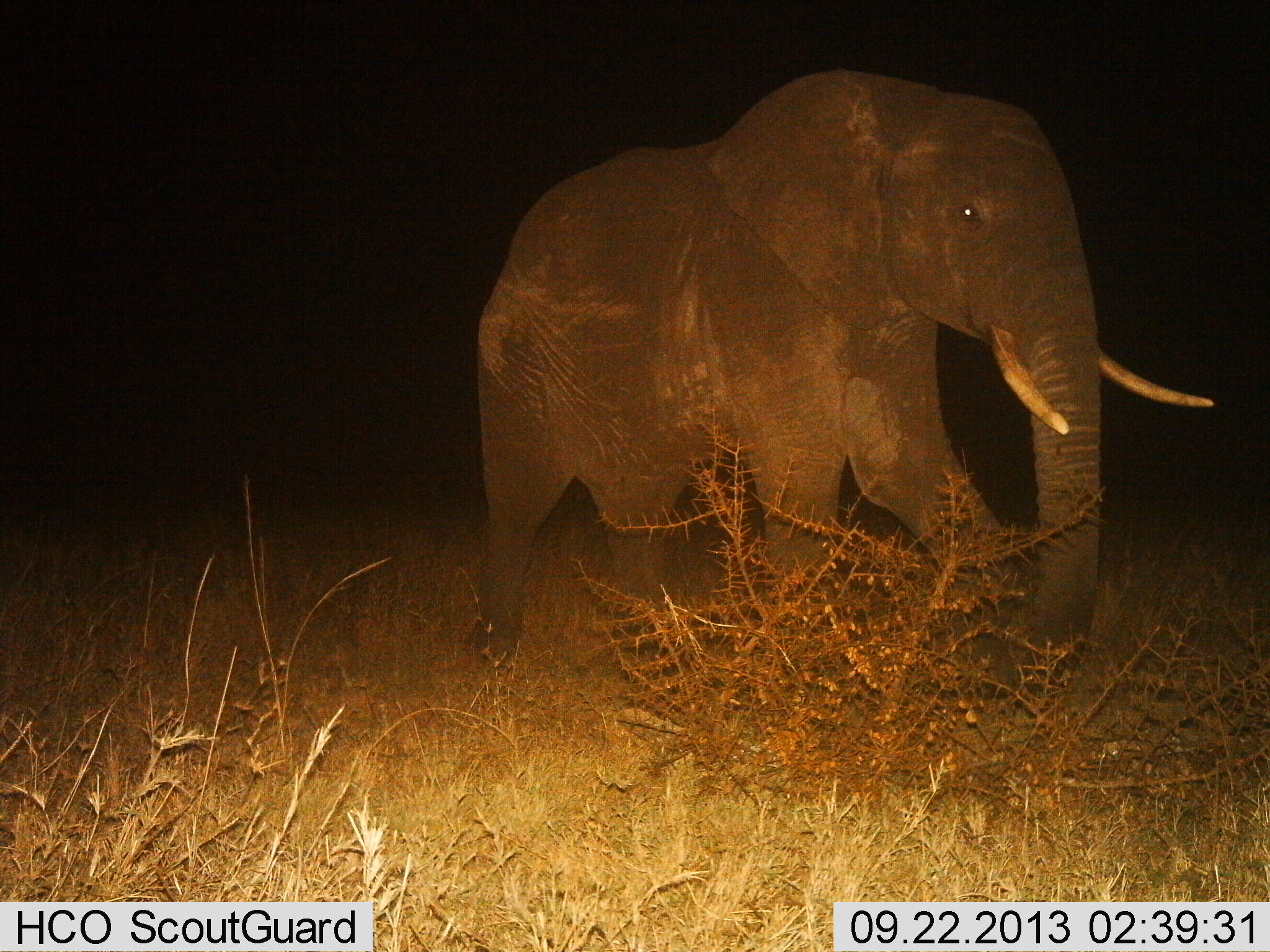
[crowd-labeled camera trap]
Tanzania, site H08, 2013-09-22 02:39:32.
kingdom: Animalia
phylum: Chordata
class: Mammalia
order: Proboscidea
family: Elephantidae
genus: Loxodonta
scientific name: Loxodonta africana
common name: african bush elephant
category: elephant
Elephant (african bush elephant) (Loxodonta africana), count 1. Behavior (volunteer vote fractions): standing 39%, resting 0%, moving 61%, interacting 0%. Young present (vote fraction): 0%. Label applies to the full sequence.